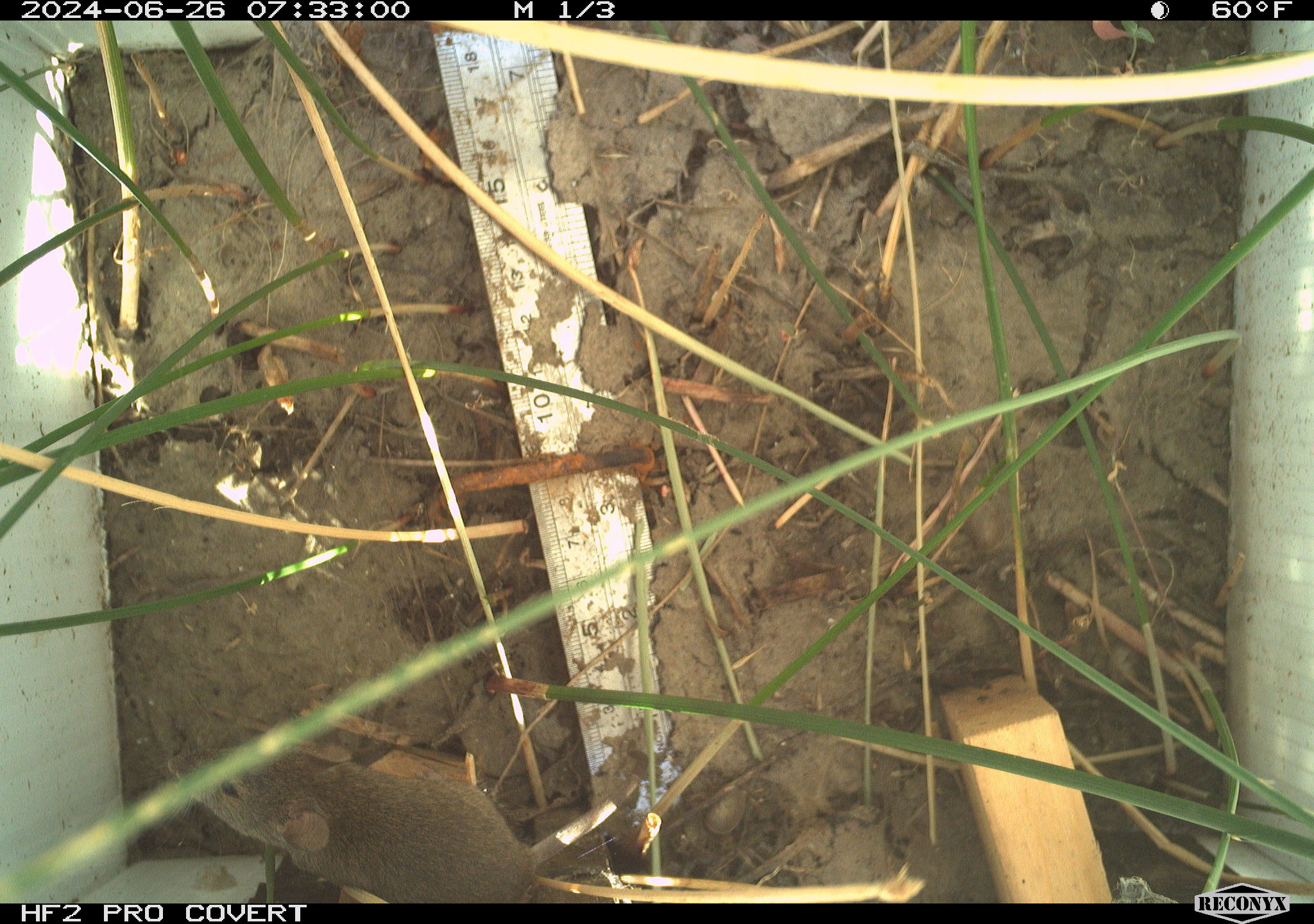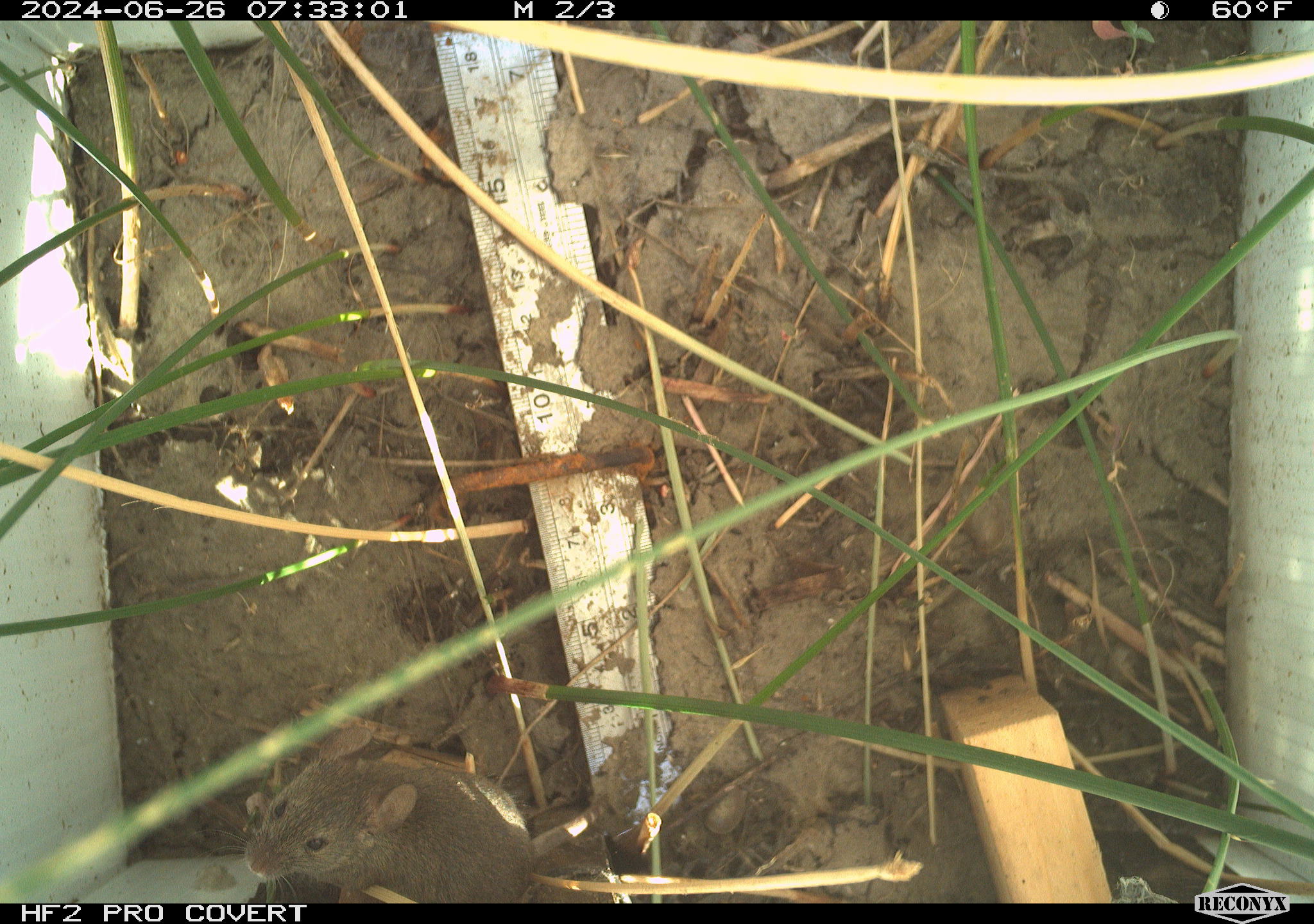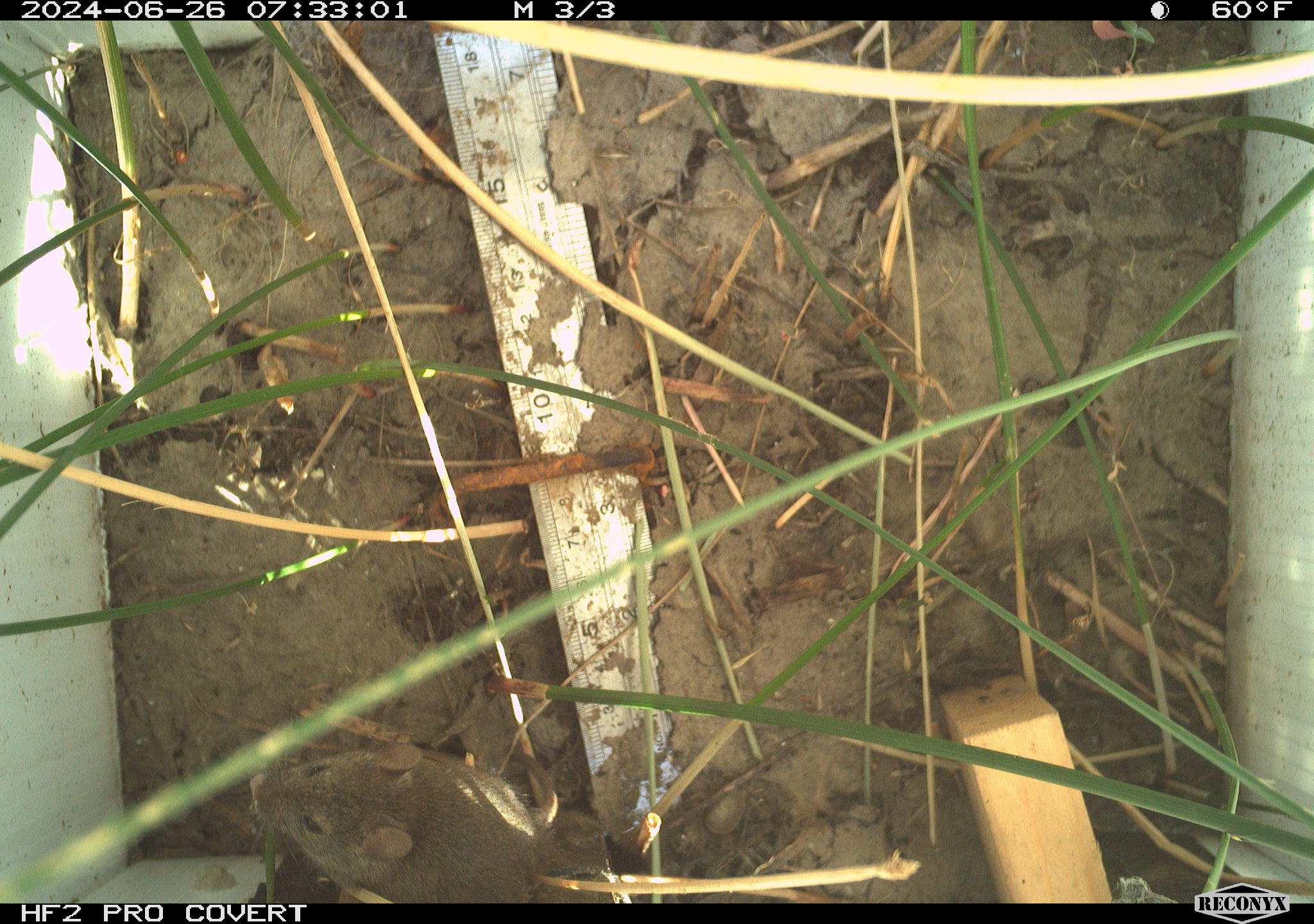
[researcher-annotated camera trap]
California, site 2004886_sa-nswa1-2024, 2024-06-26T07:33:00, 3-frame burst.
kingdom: Animalia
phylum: Chordata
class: Mammalia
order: Rodentia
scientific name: Rodentia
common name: rodent